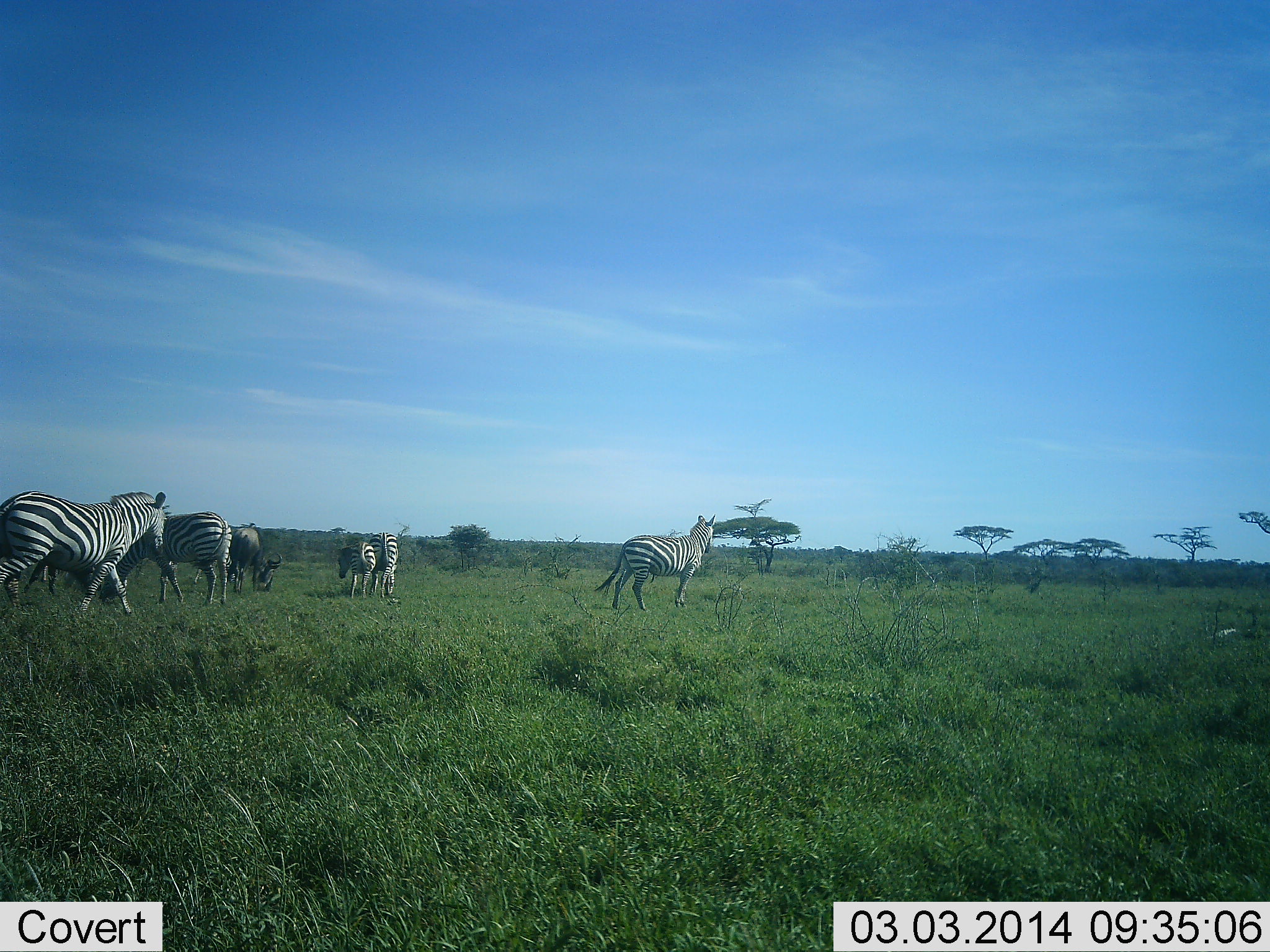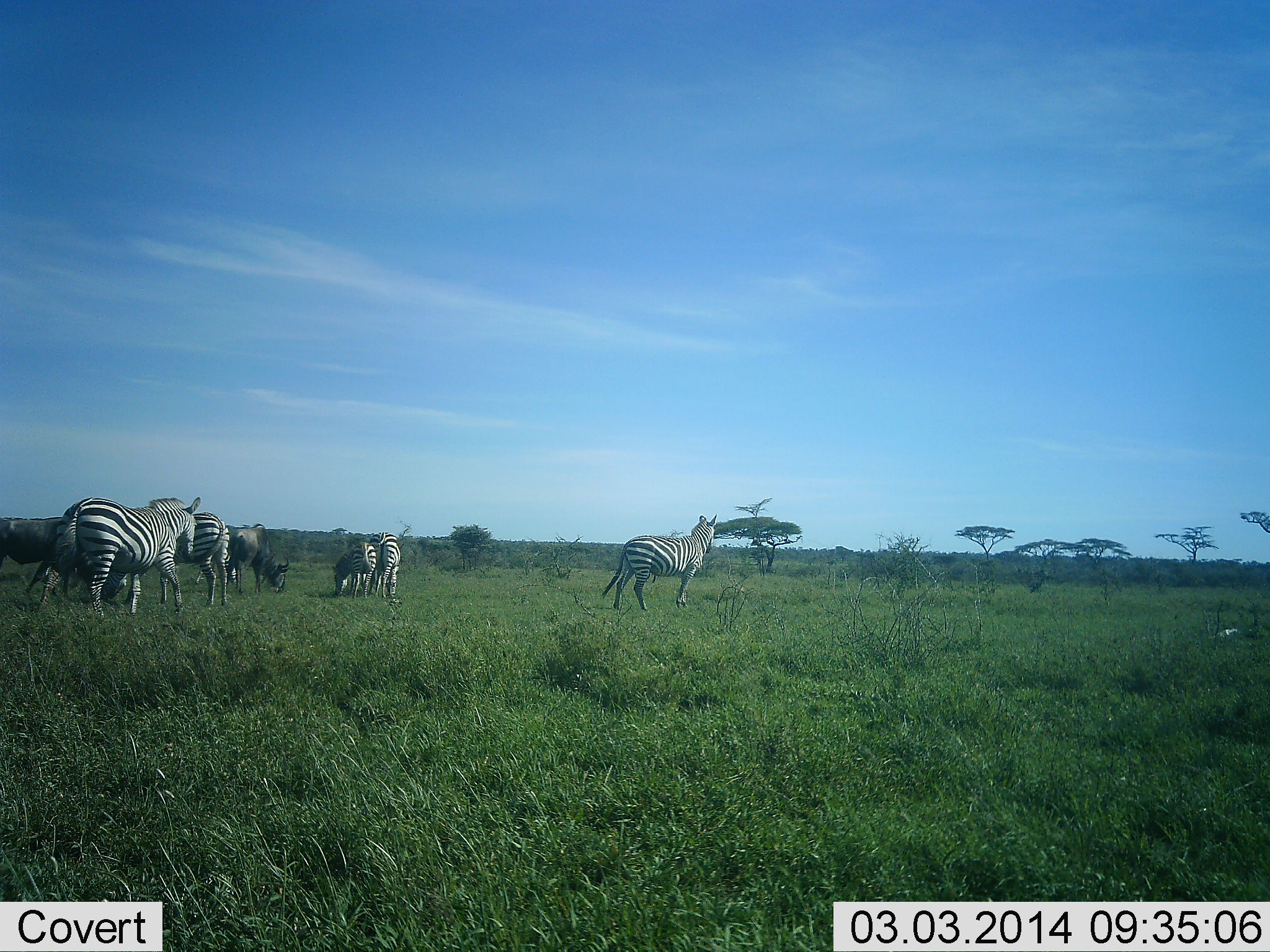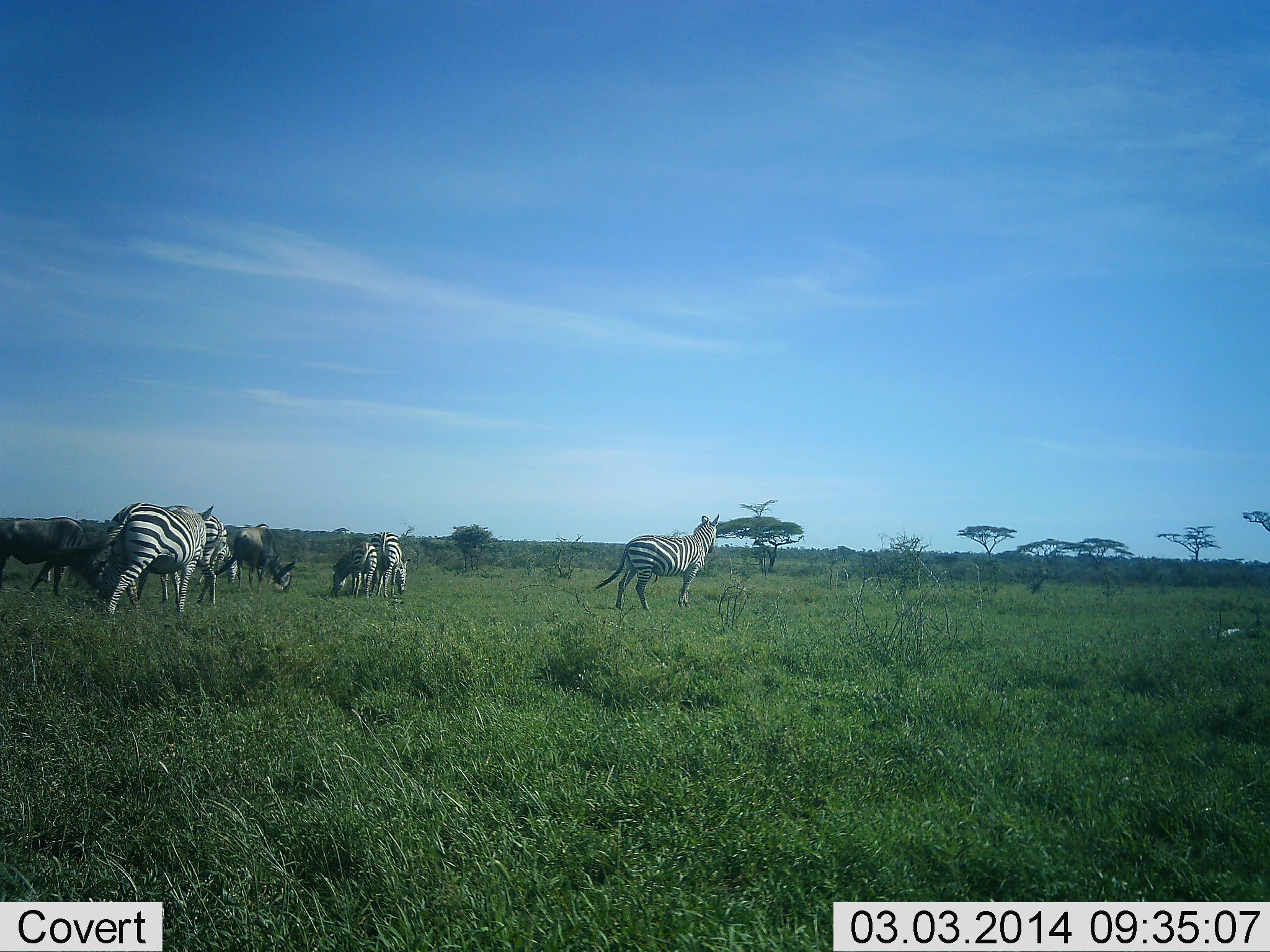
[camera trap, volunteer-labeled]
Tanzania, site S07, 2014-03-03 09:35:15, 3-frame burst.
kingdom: Animalia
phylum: Chordata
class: Mammalia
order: Artiodactyla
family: Bovidae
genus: Connochaetes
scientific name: Connochaetes taurinus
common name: blue wildebeest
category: wildebeest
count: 2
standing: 43%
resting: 0%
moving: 4%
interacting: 4%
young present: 0%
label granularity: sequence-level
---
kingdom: Animalia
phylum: Chordata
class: Mammalia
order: Perissodactyla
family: Equidae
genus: Equus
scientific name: Equus quagga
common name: plains zebra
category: zebra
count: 5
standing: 82%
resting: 2%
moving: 54%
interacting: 8%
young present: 0%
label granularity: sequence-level